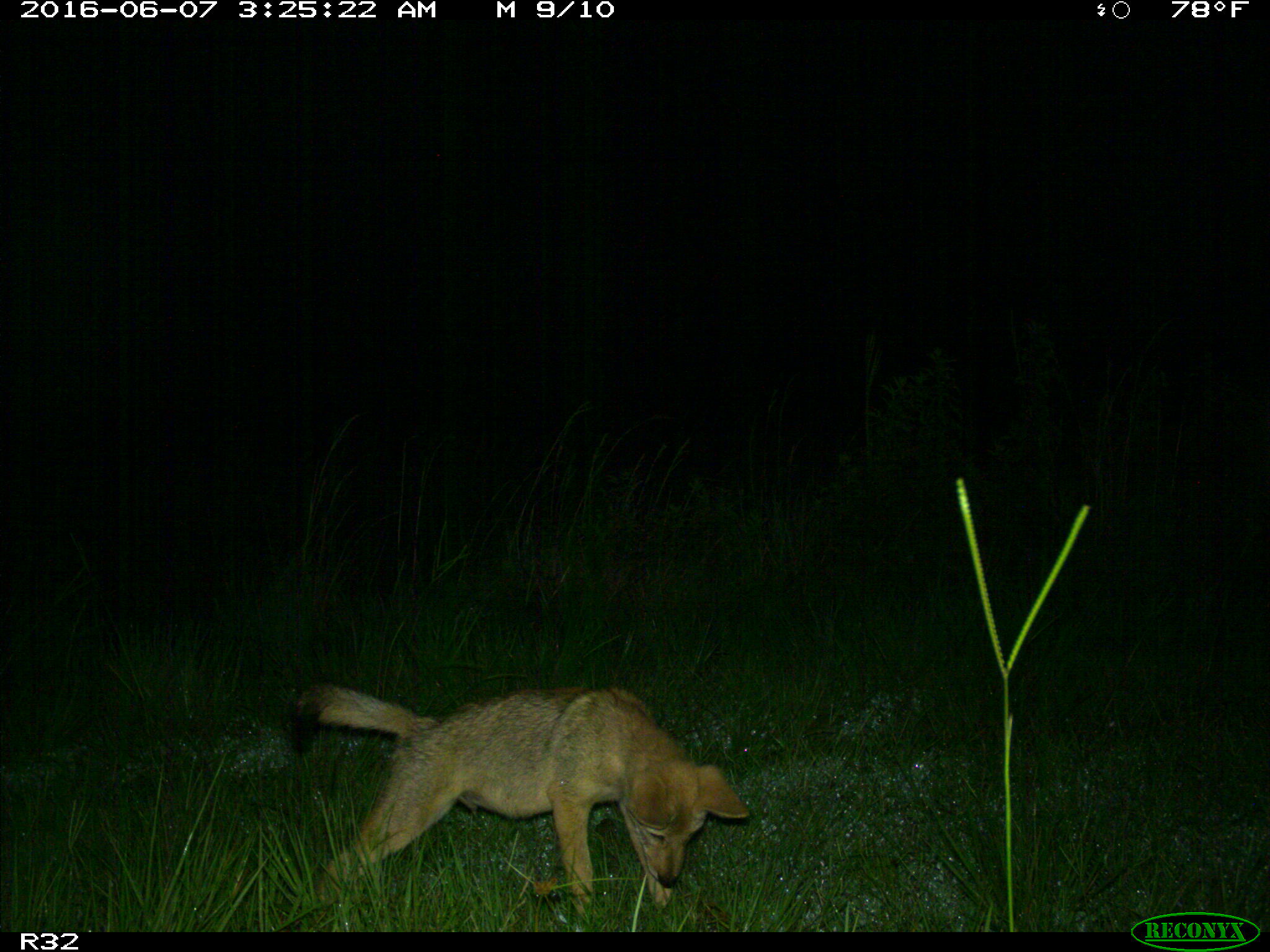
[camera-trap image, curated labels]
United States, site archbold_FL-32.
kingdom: Animalia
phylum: Chordata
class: Mammalia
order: Carnivora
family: Canidae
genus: Canis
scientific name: Canis latrans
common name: coyote